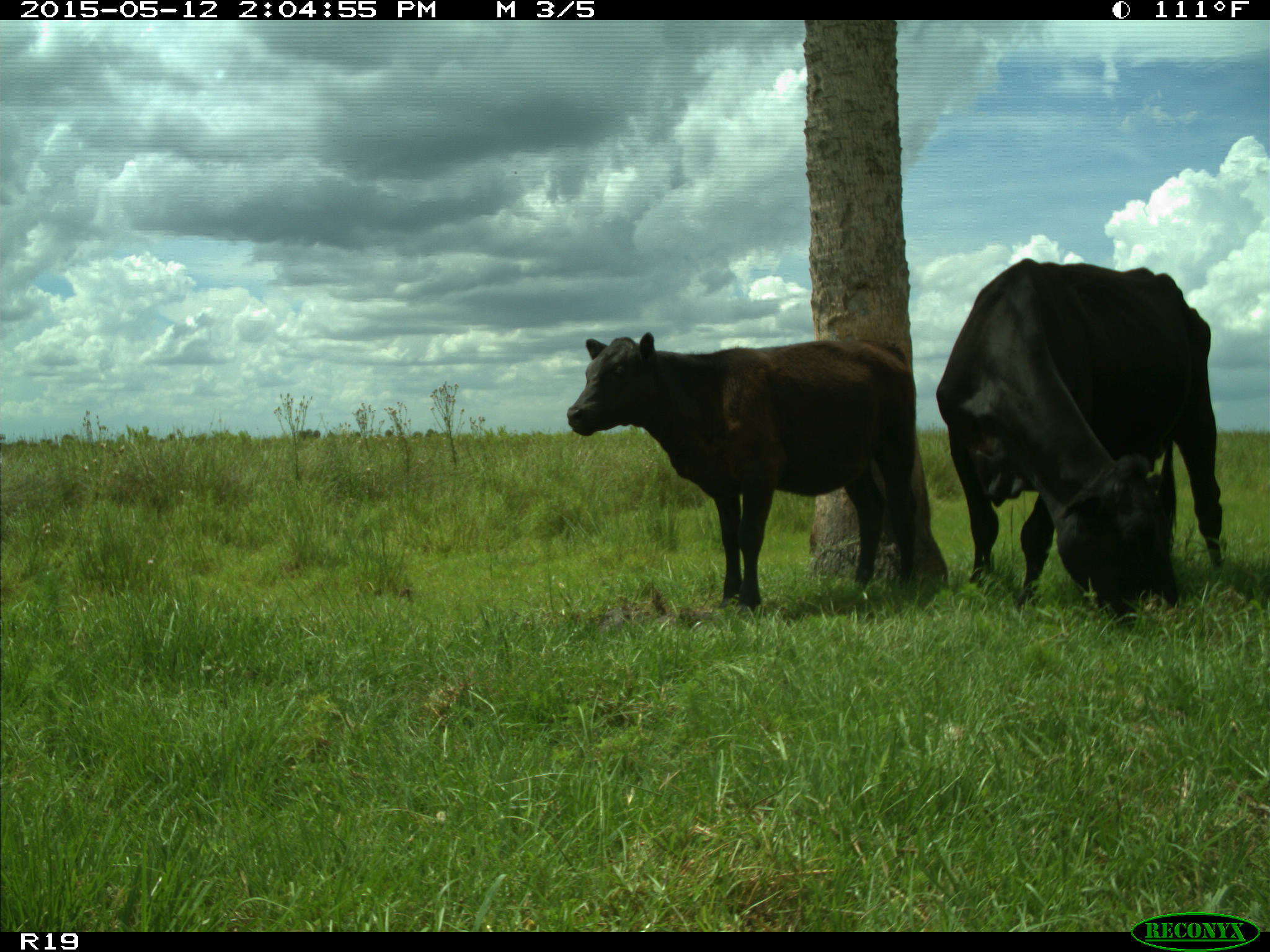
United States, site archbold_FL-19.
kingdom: Animalia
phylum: Chordata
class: Mammalia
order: Artiodactyla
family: Bovidae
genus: Bos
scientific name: Bos taurus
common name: domestic cow